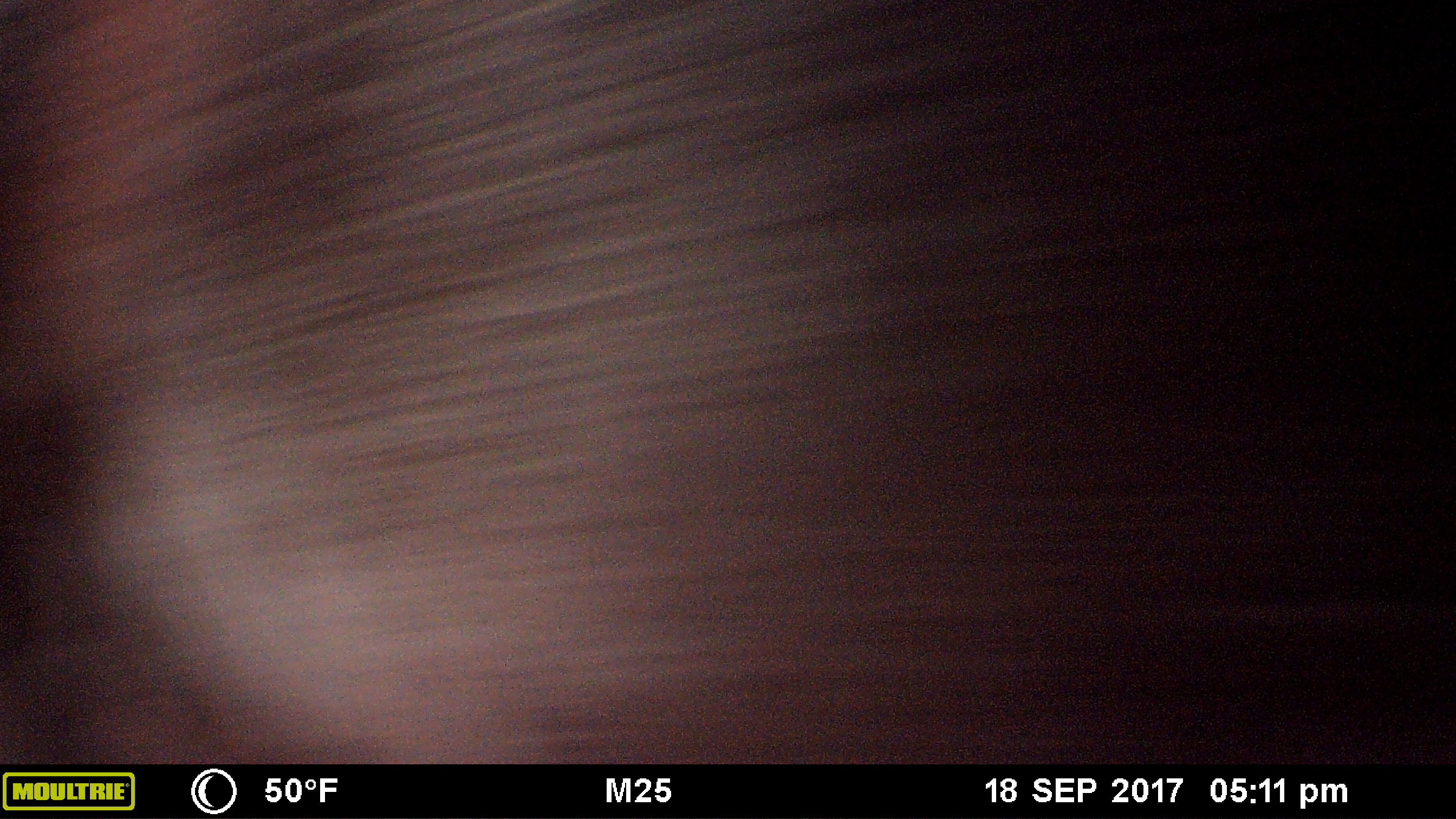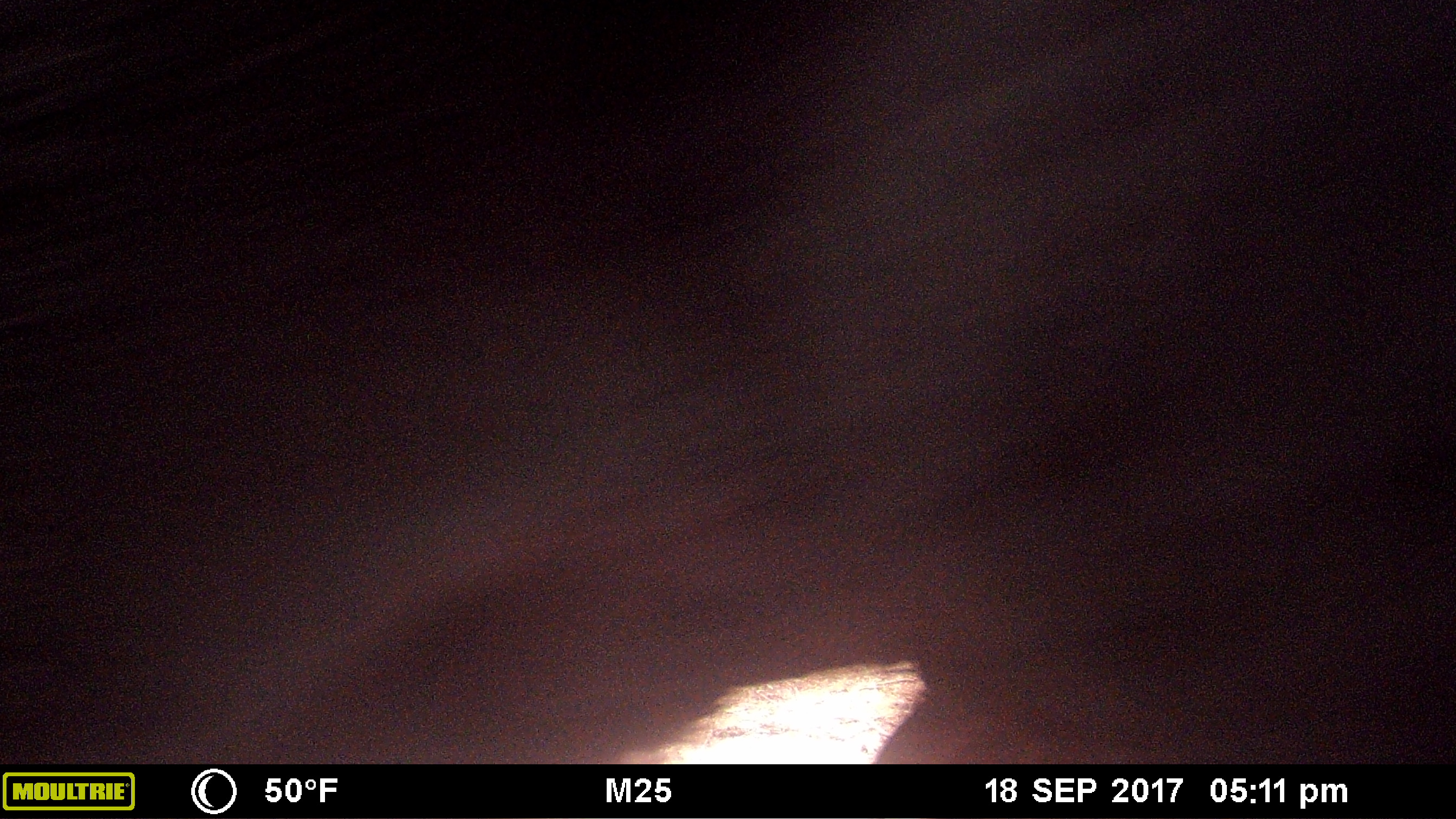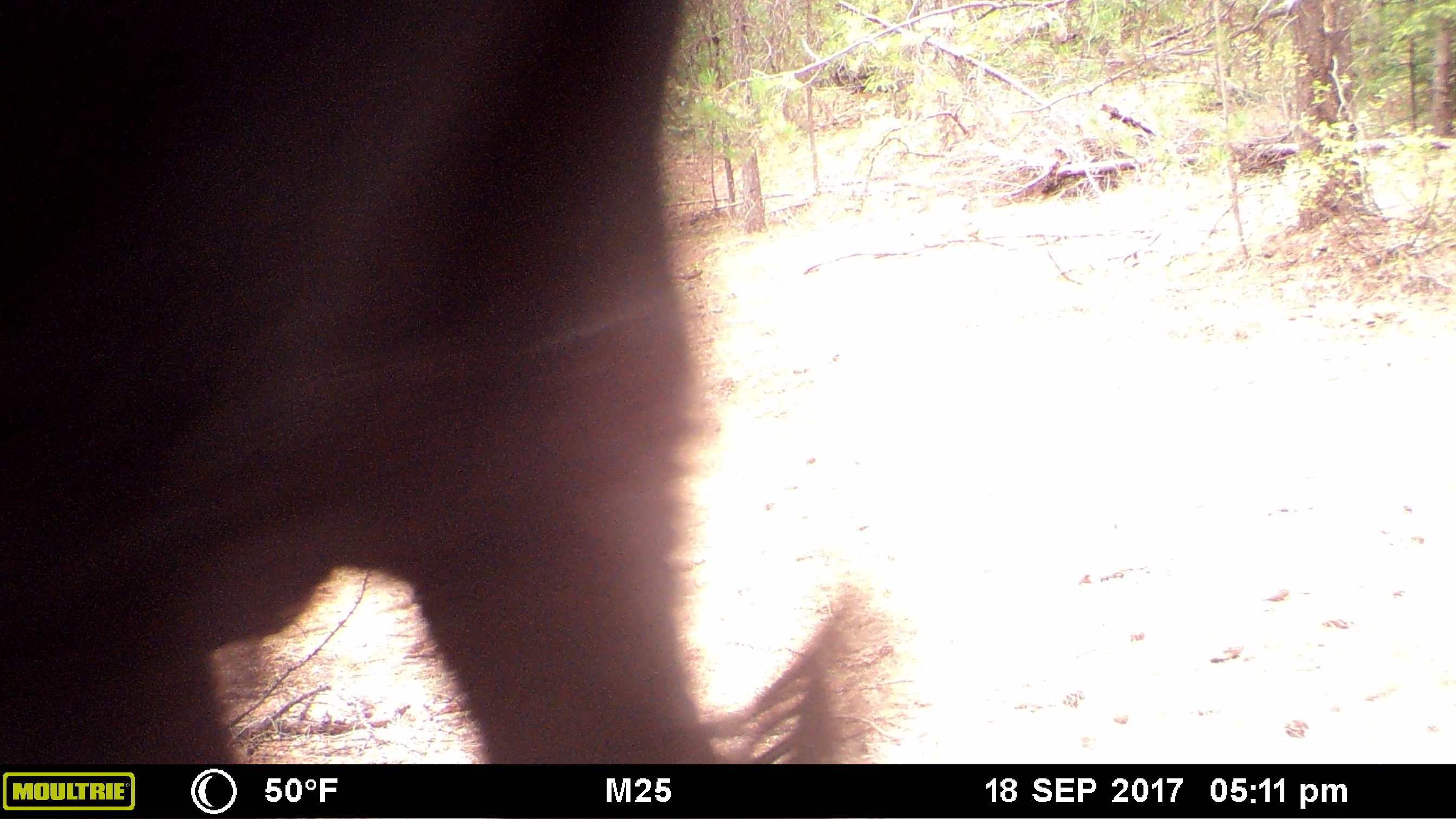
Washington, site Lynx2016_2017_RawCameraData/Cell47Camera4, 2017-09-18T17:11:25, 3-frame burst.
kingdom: Animalia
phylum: Chordata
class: Mammalia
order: Artiodactyla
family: Bovidae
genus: Bos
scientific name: Bos taurus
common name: domestic cattle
Domestic cattle (Bos taurus). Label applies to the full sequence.